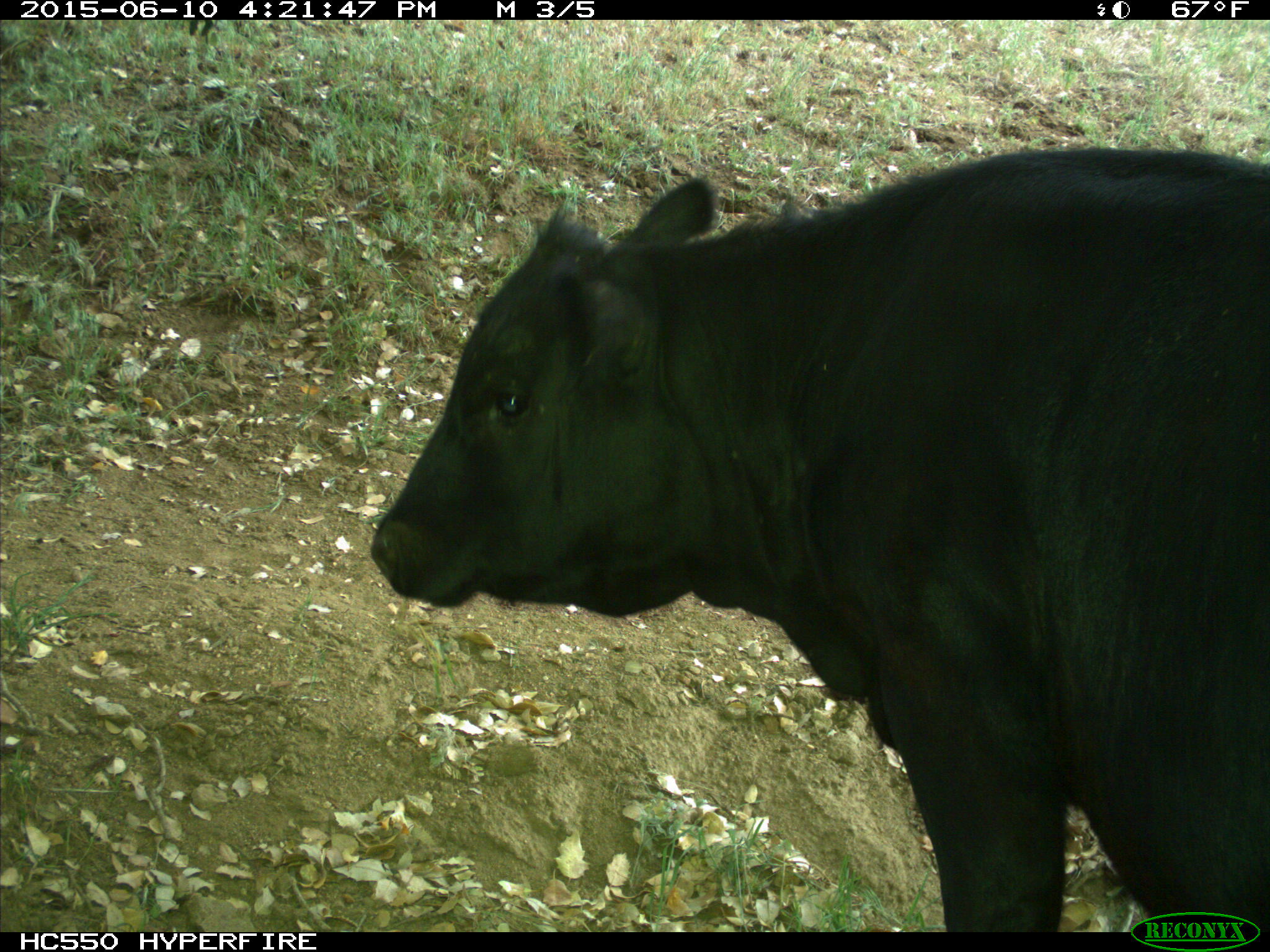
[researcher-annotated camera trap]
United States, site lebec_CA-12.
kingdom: Animalia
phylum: Chordata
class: Mammalia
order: Artiodactyla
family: Bovidae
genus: Bos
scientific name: Bos taurus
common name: domestic cow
Bos taurus (domestic cow).